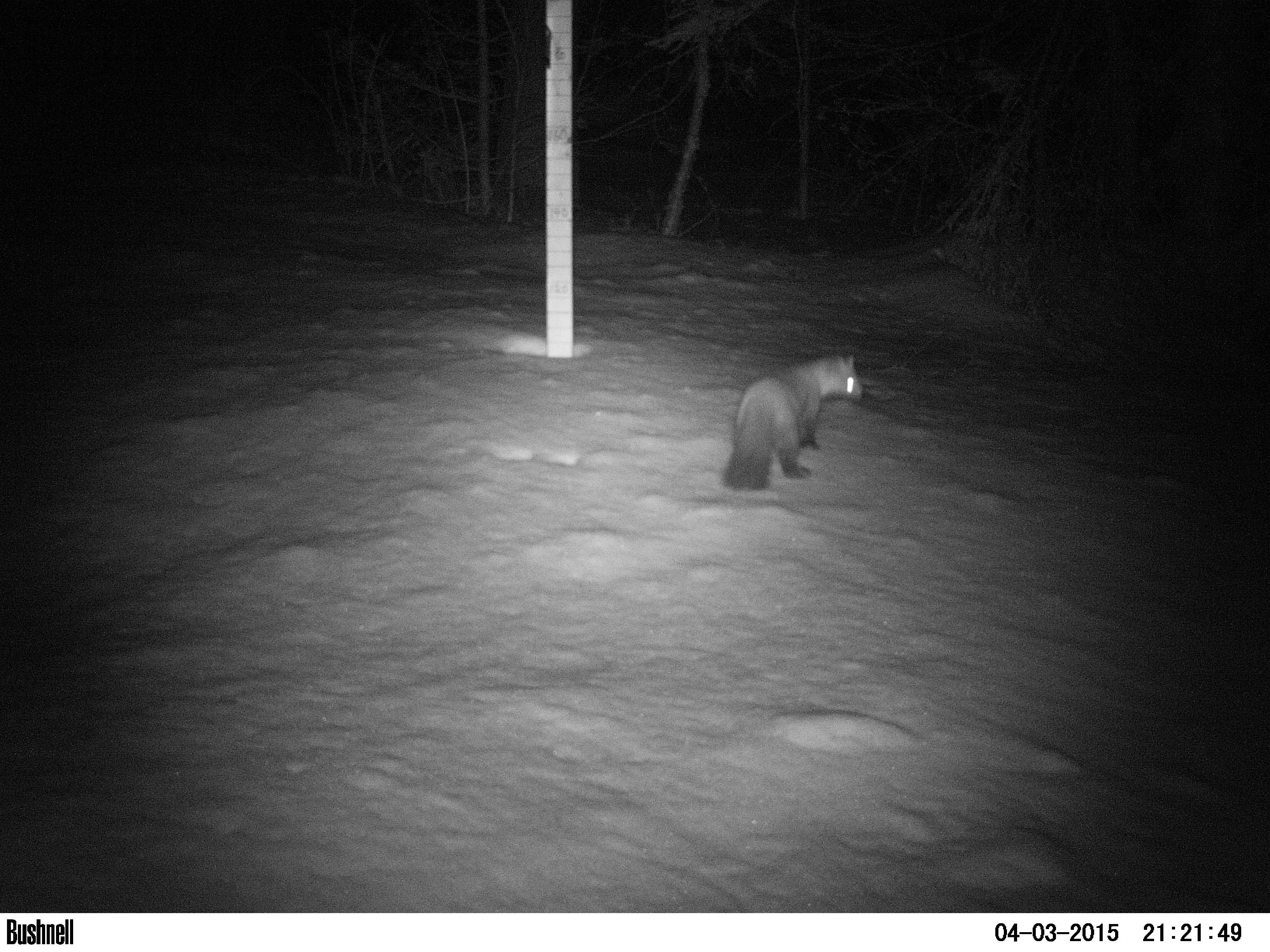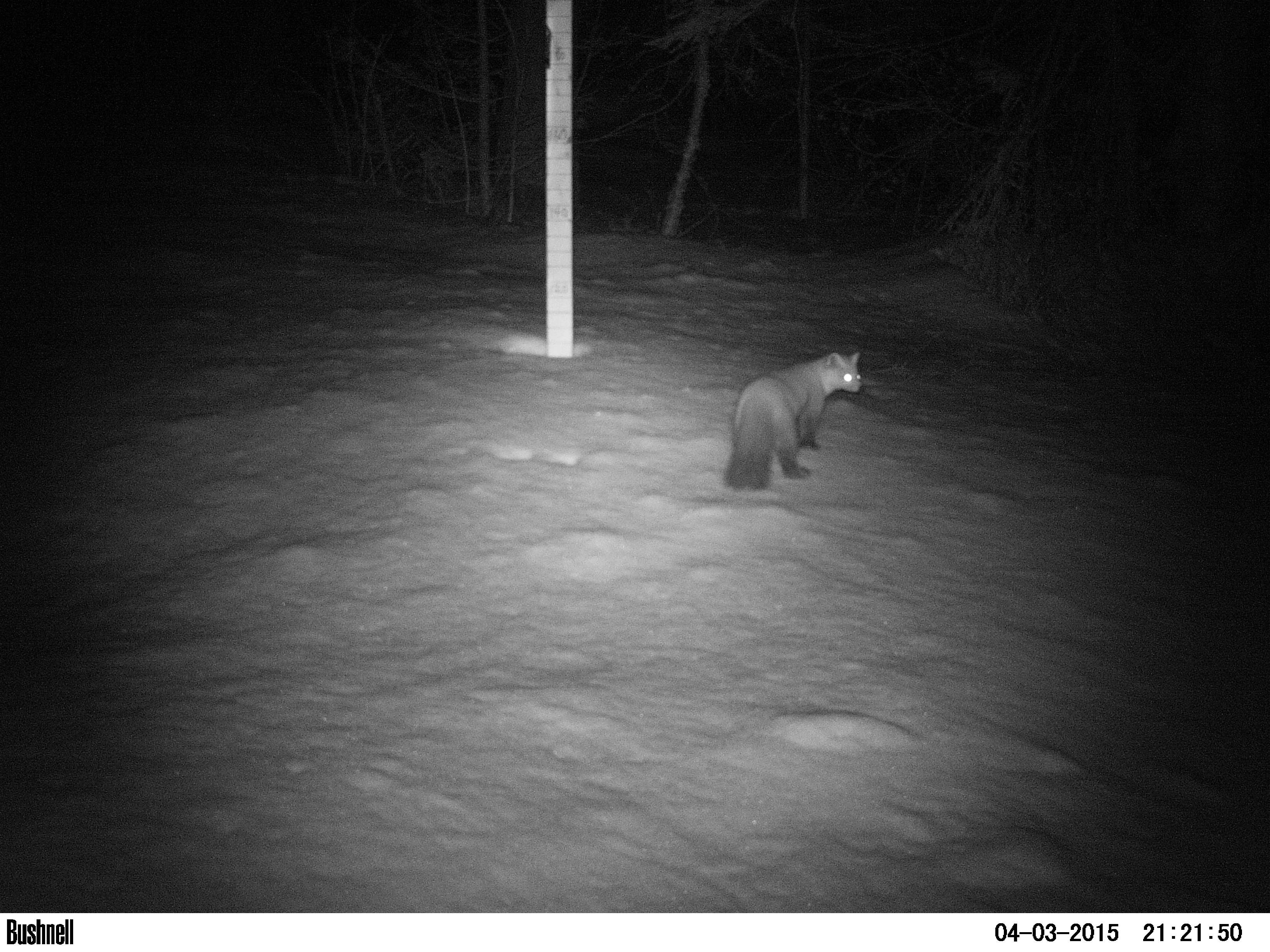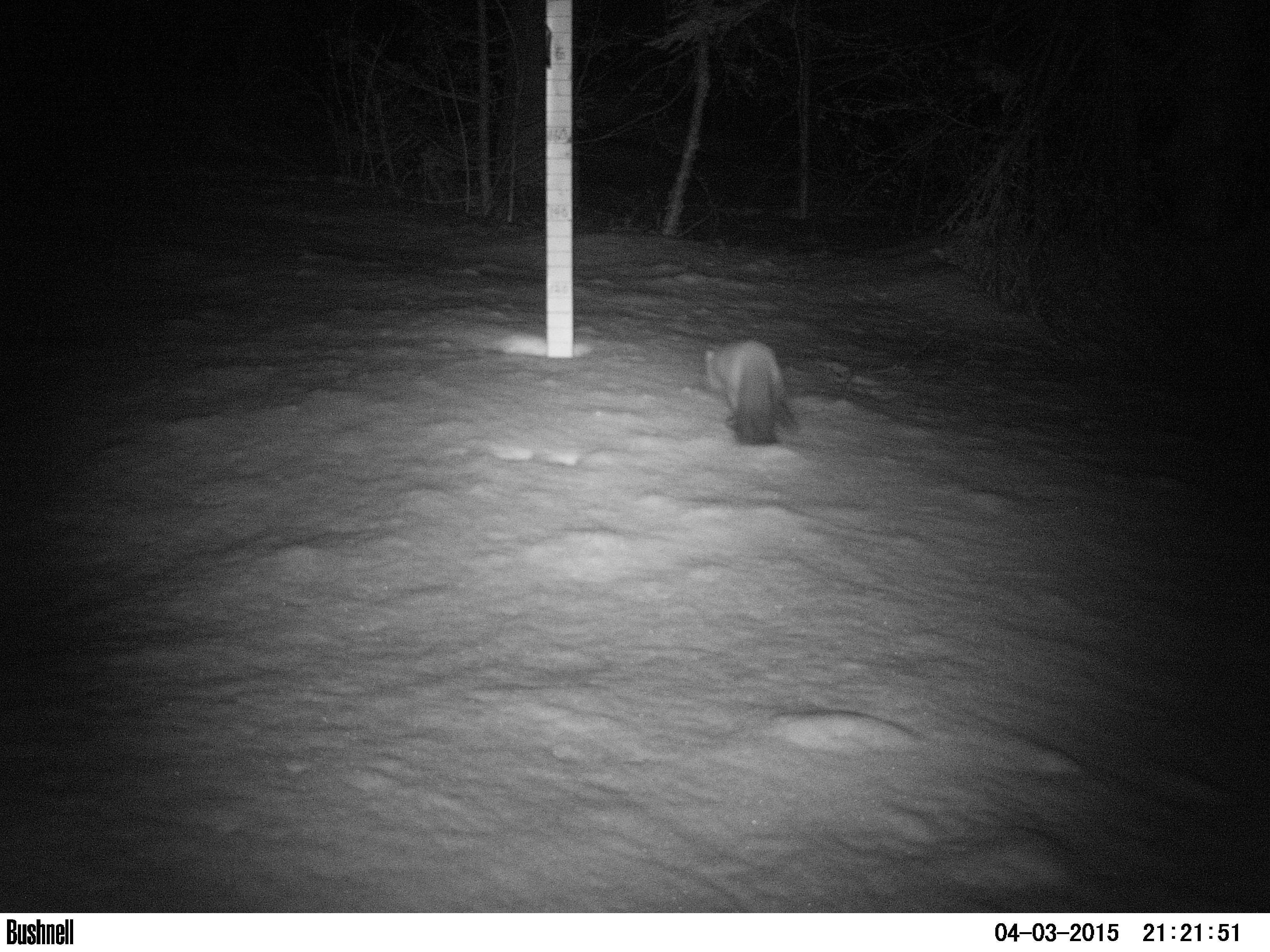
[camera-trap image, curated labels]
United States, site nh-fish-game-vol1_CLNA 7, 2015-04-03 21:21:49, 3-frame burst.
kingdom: Animalia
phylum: Chordata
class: Mammalia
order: Carnivora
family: Mustelidae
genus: Martes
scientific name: Martes americana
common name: american marten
American marten (Martes americana).